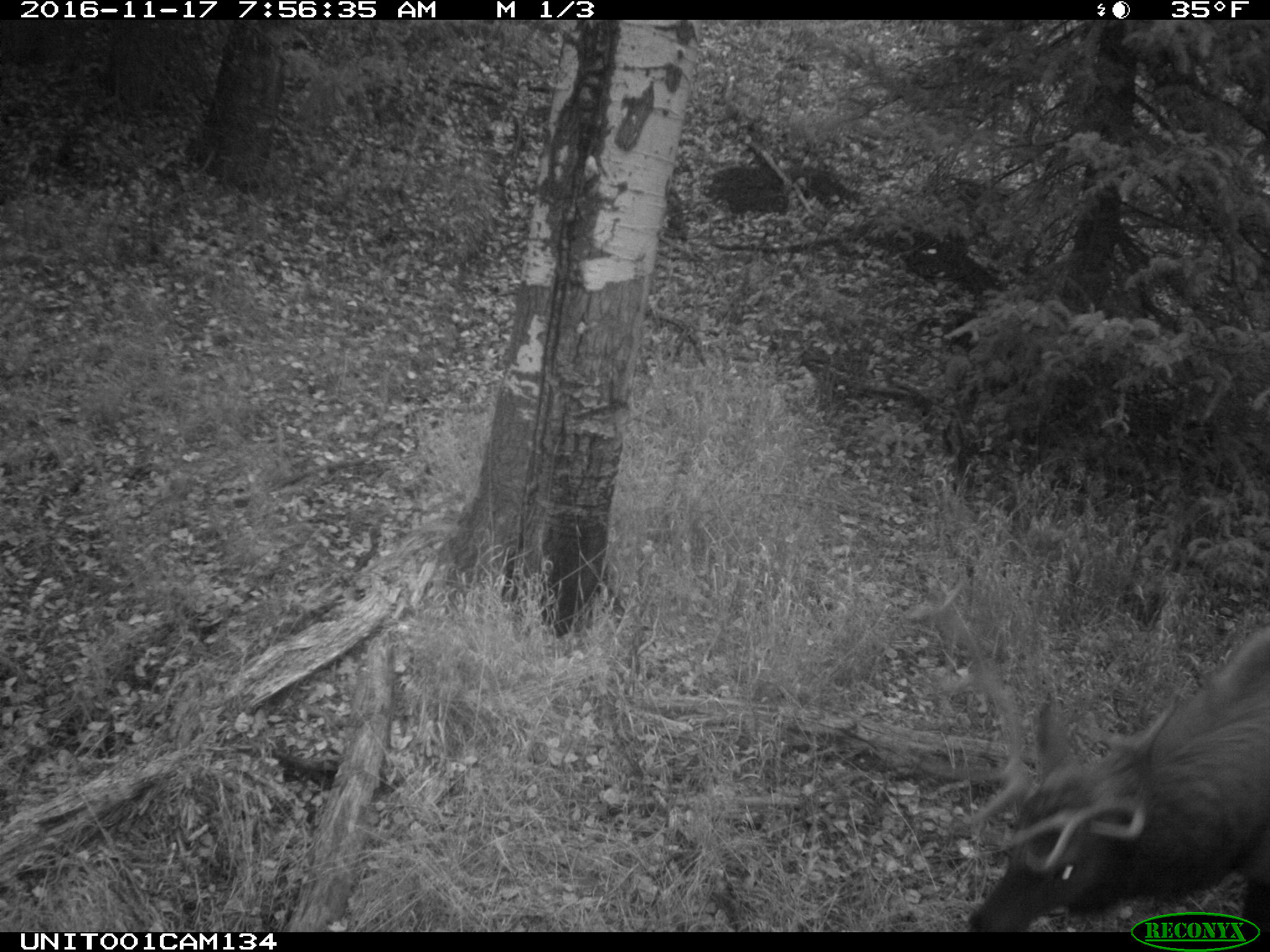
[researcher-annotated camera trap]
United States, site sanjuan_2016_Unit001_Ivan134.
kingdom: Animalia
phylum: Chordata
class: Mammalia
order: Artiodactyla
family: Cervidae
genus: Cervus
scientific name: Cervus elaphus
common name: red deer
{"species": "Cervus elaphus (red deer)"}